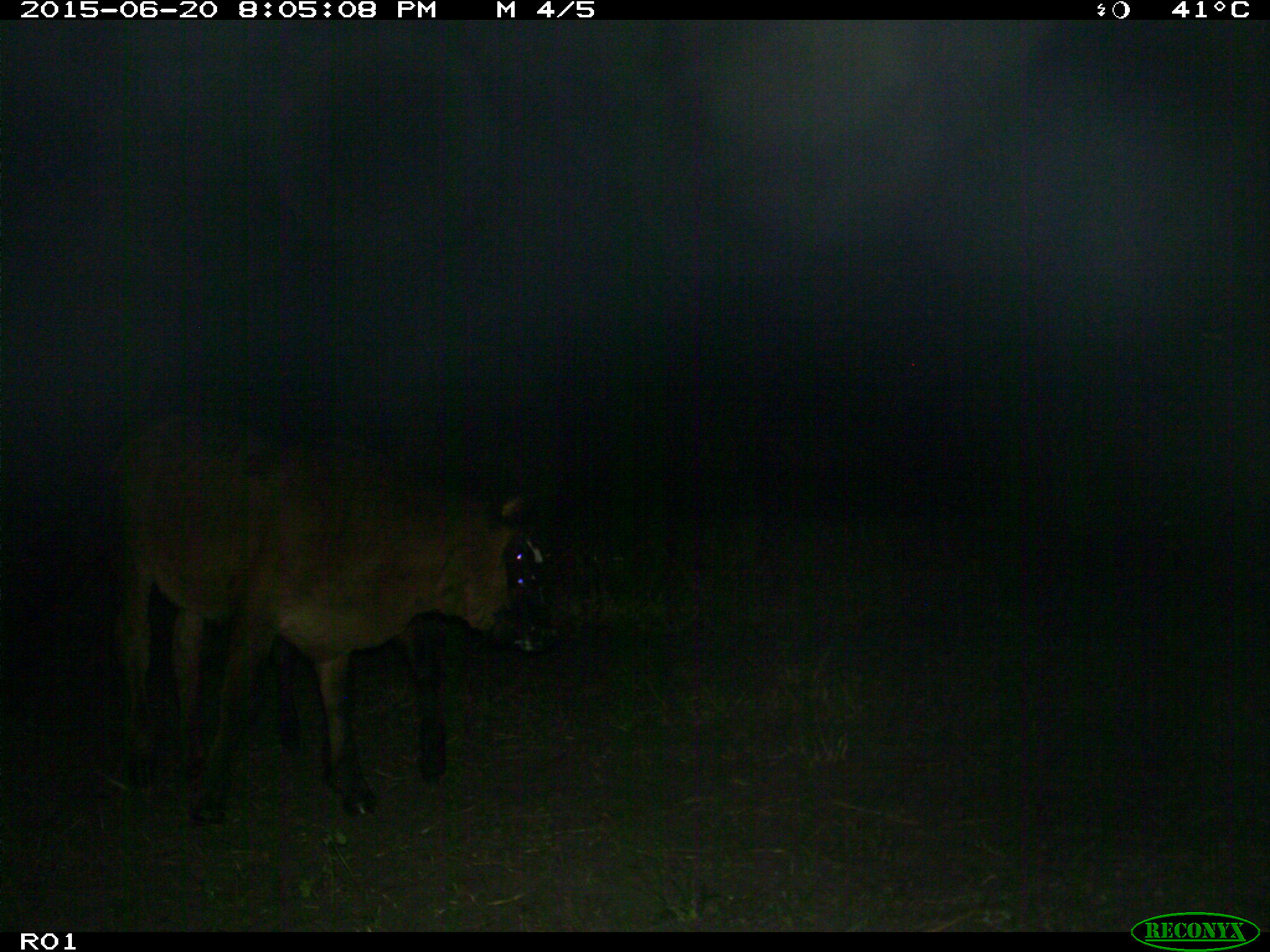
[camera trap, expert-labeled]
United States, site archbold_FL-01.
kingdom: Animalia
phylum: Chordata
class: Mammalia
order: Artiodactyla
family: Bovidae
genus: Bos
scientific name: Bos taurus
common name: domestic cow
Bos taurus (domestic cow).